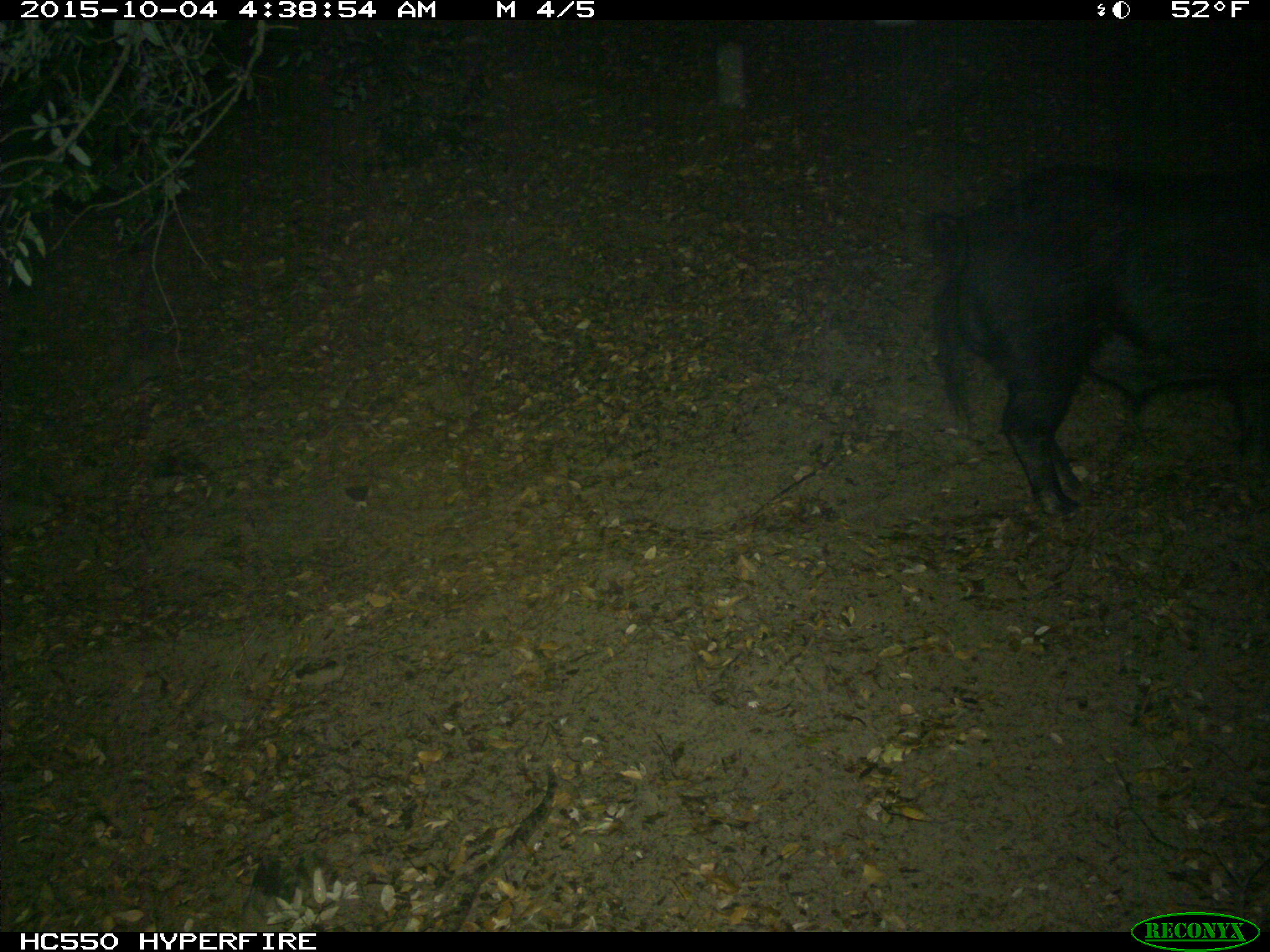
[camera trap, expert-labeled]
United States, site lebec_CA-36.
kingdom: Animalia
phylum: Chordata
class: Mammalia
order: Artiodactyla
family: Suidae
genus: Sus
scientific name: Sus scrofa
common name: wild boar